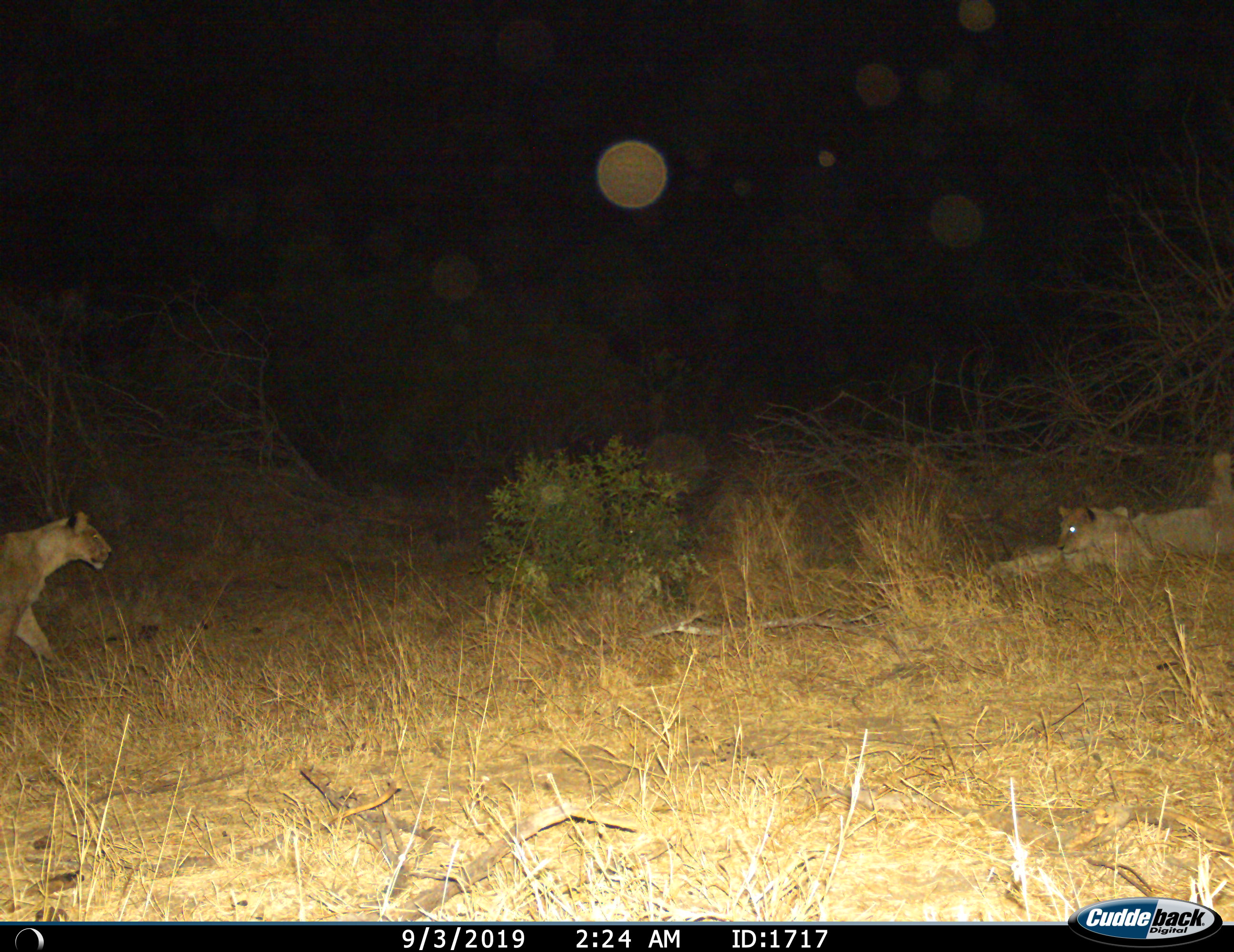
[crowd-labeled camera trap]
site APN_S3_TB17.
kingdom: Animalia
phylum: Chordata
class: Mammalia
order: Carnivora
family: Felidae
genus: Panthera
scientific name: Panthera leo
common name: lion female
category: lionfemale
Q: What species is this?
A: Lionfemale (lion female) (Panthera leo).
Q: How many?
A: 2.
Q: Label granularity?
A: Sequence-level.